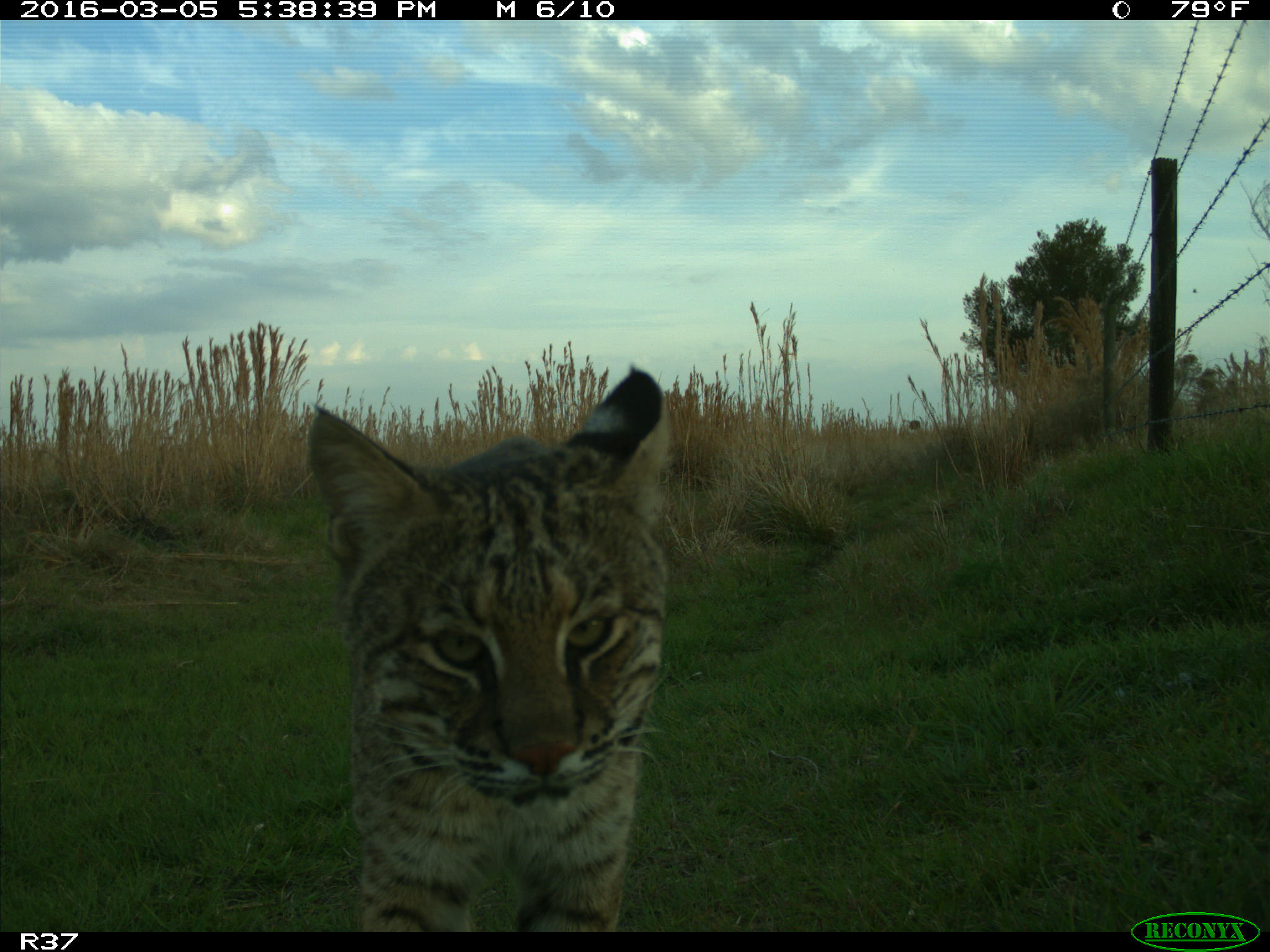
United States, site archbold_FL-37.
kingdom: Animalia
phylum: Chordata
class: Mammalia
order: Carnivora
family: Felidae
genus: Lynx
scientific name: Lynx rufus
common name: bobcat